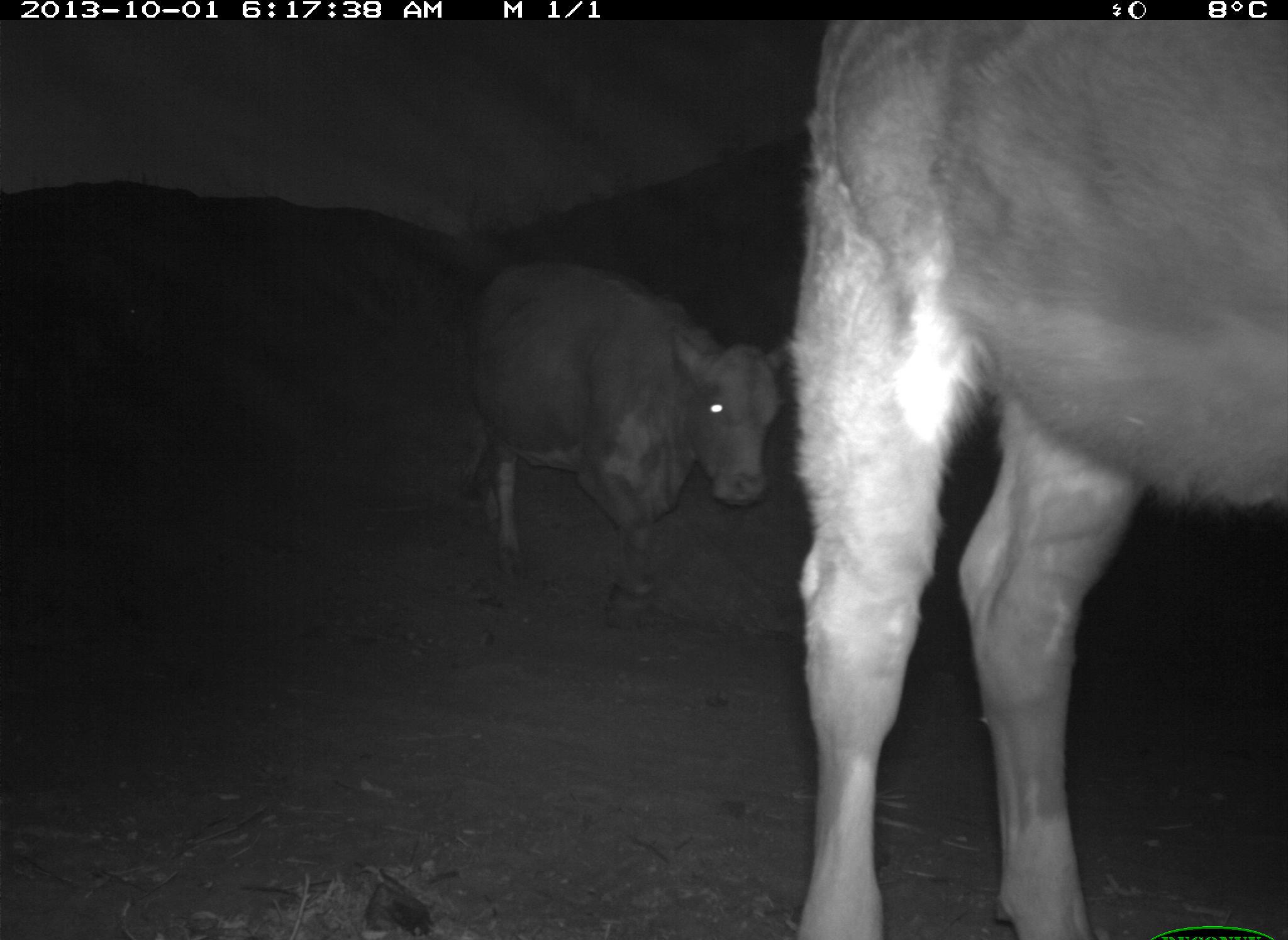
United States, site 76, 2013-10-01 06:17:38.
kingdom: Animalia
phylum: Chordata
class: Mammalia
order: Artiodactyla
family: Bovidae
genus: Bos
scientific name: Bos taurus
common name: cow